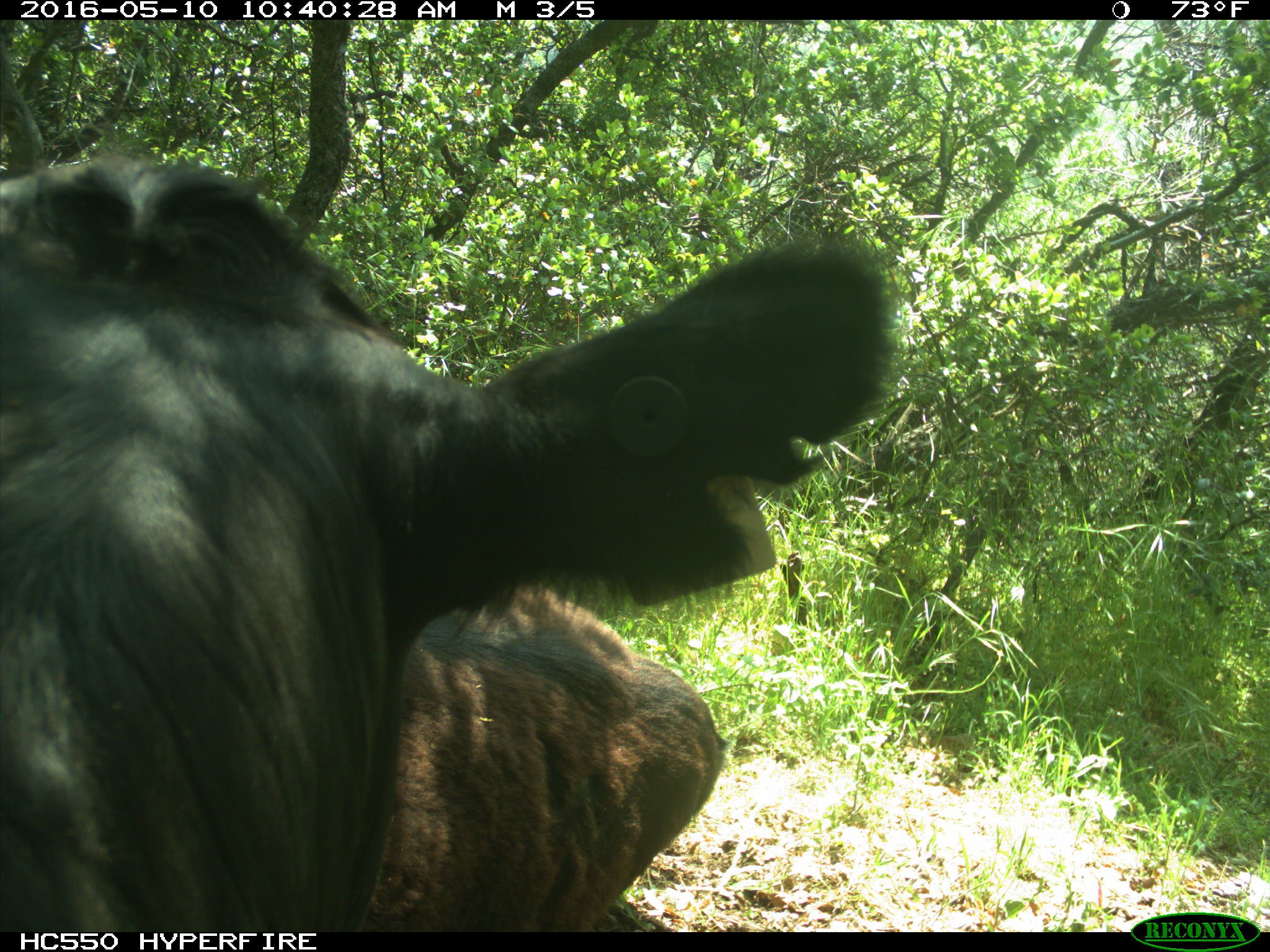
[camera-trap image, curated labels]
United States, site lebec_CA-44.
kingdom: Animalia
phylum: Chordata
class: Mammalia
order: Artiodactyla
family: Bovidae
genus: Bos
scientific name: Bos taurus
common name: domestic cow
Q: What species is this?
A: Bos taurus (domestic cow).